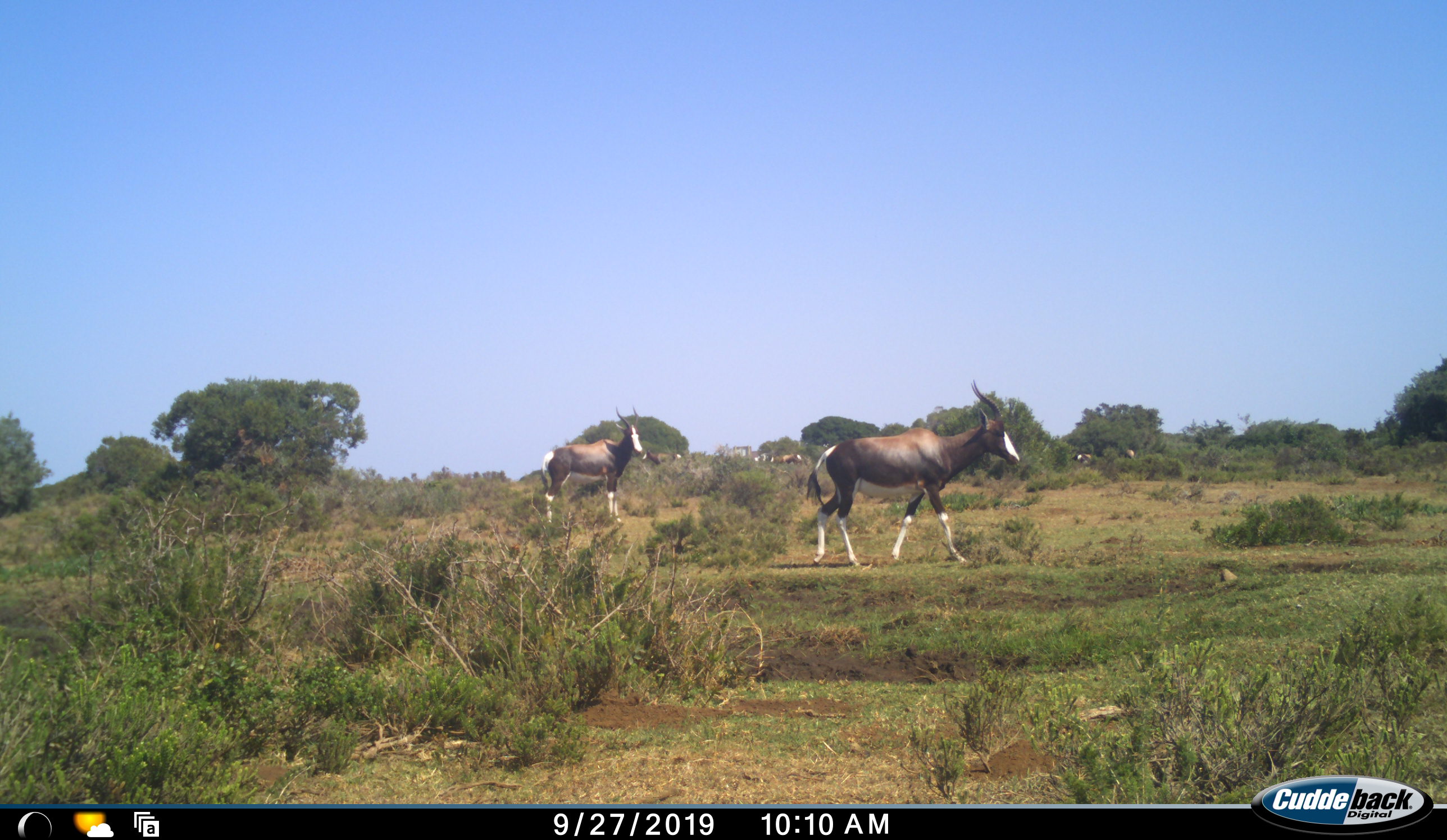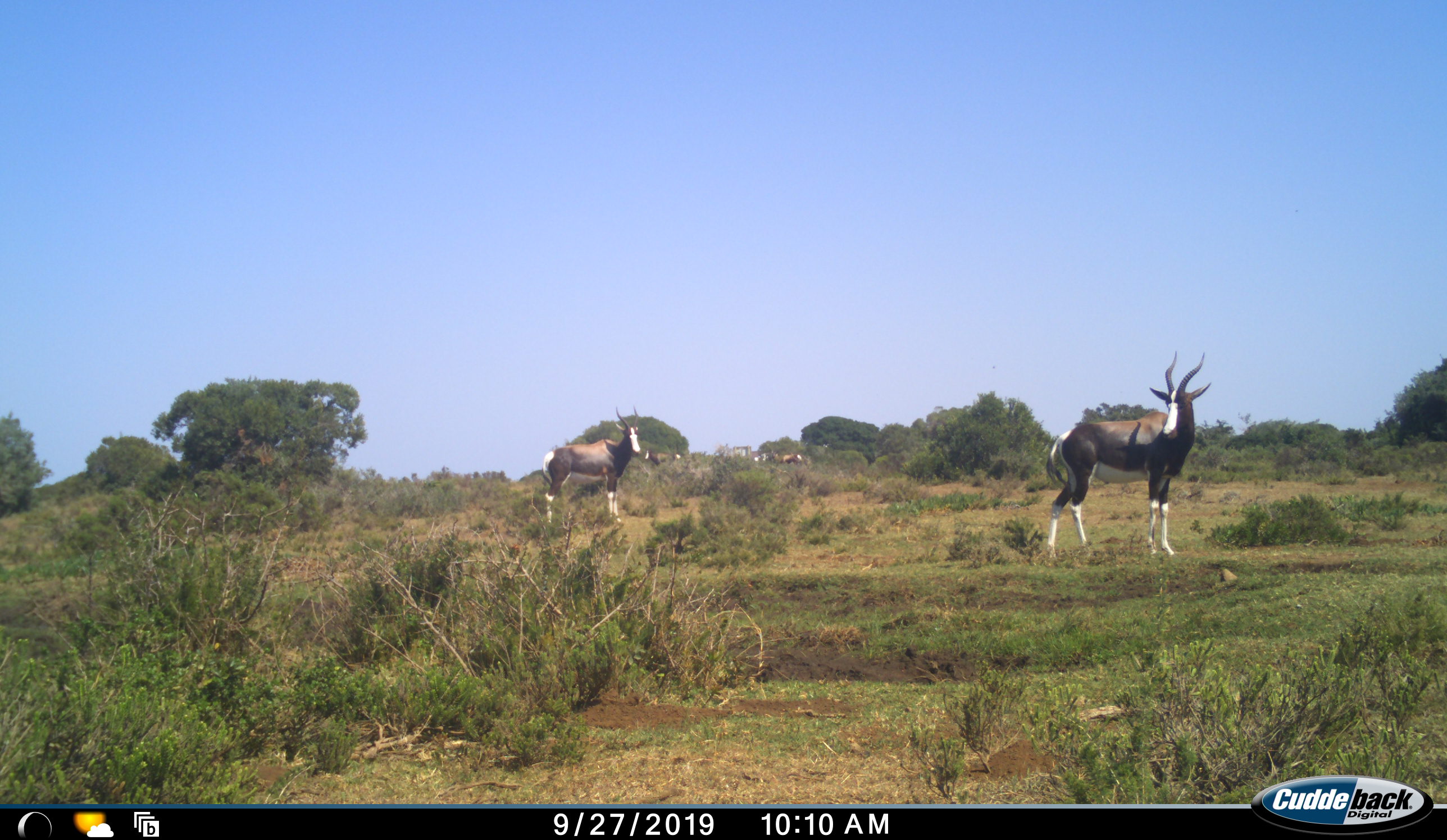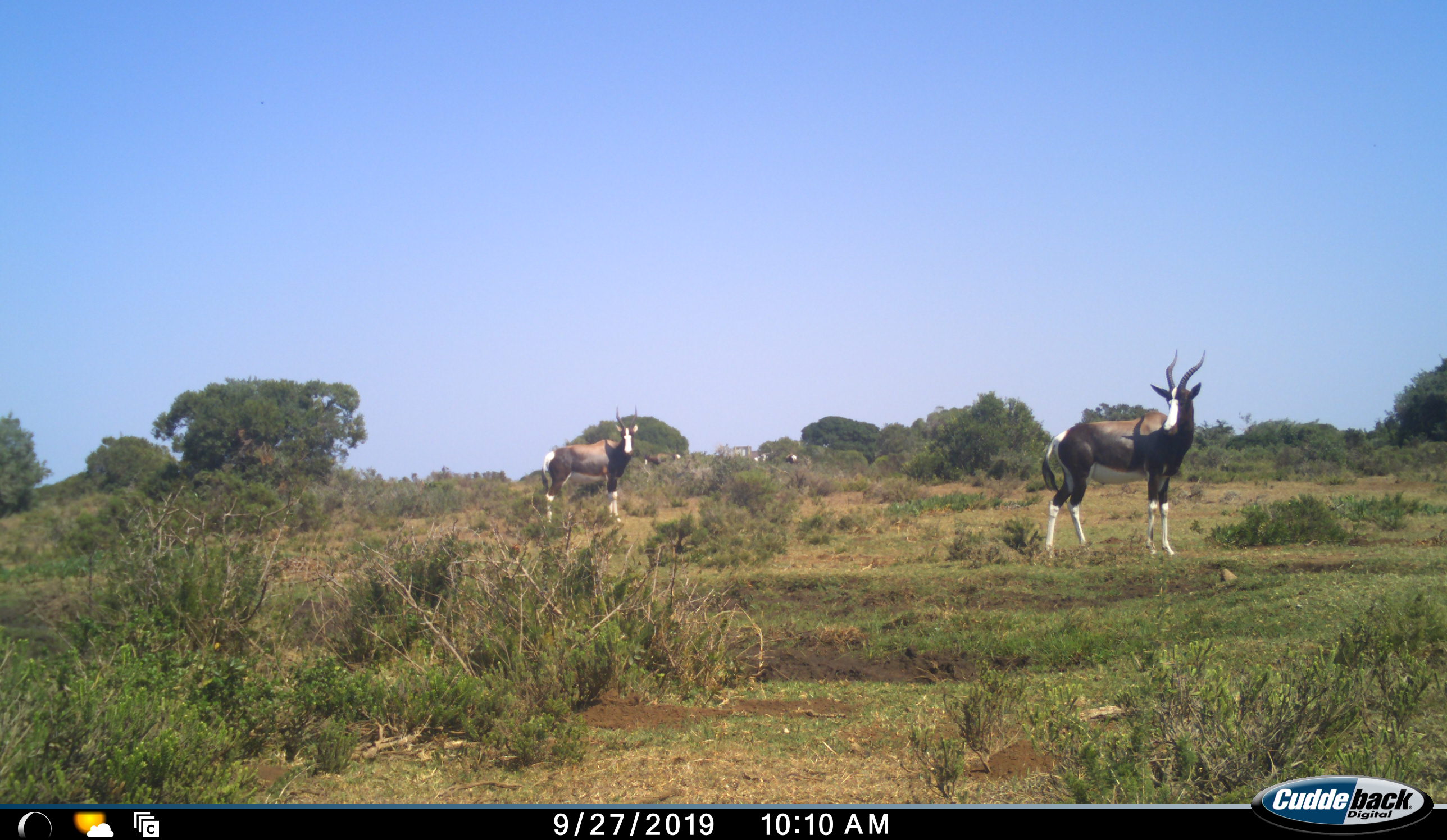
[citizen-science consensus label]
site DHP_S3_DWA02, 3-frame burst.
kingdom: Animalia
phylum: Chordata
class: Mammalia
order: Artiodactyla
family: Bovidae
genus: Damaliscus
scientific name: Damaliscus pygargus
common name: bontebok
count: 6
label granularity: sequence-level